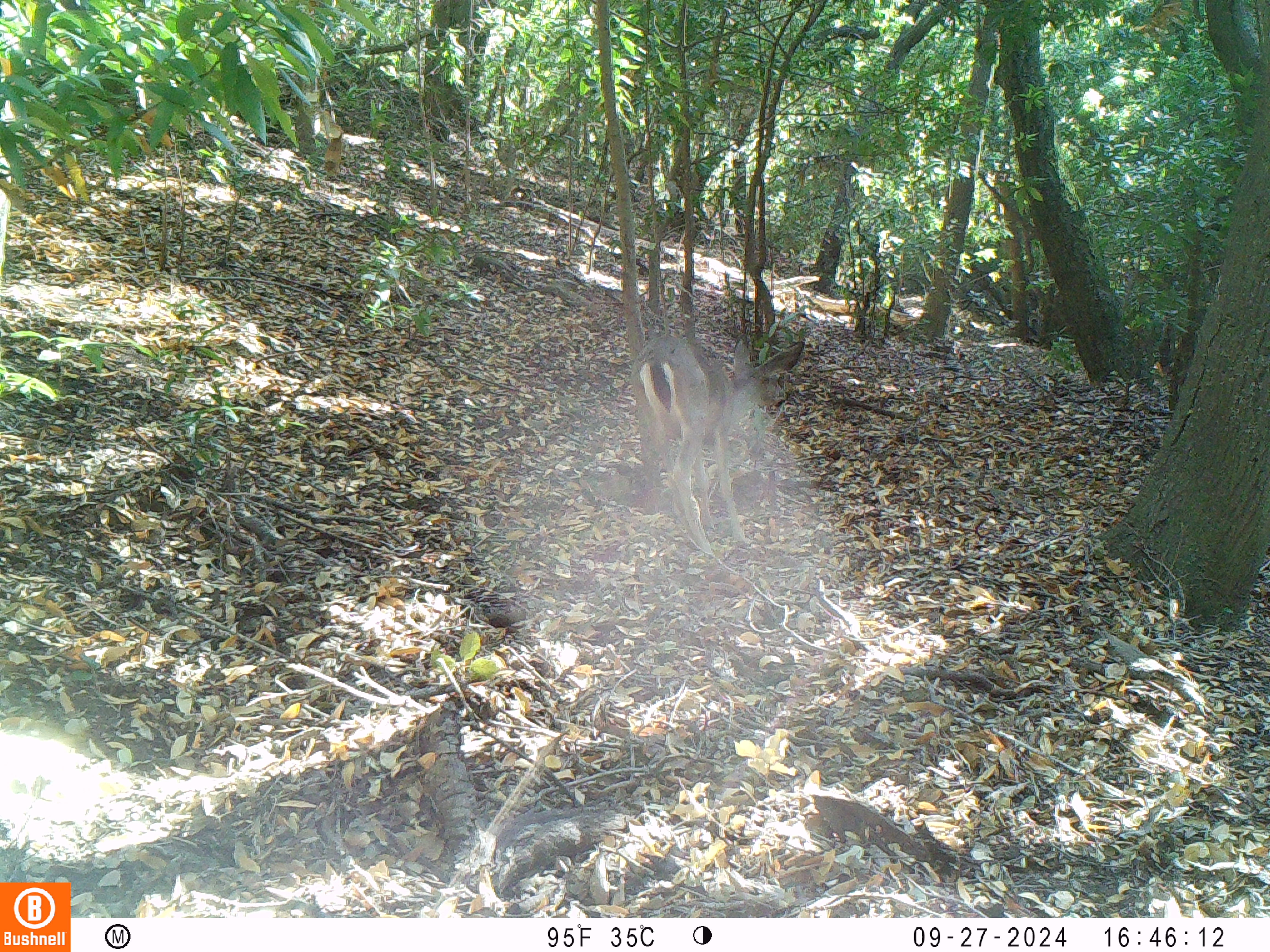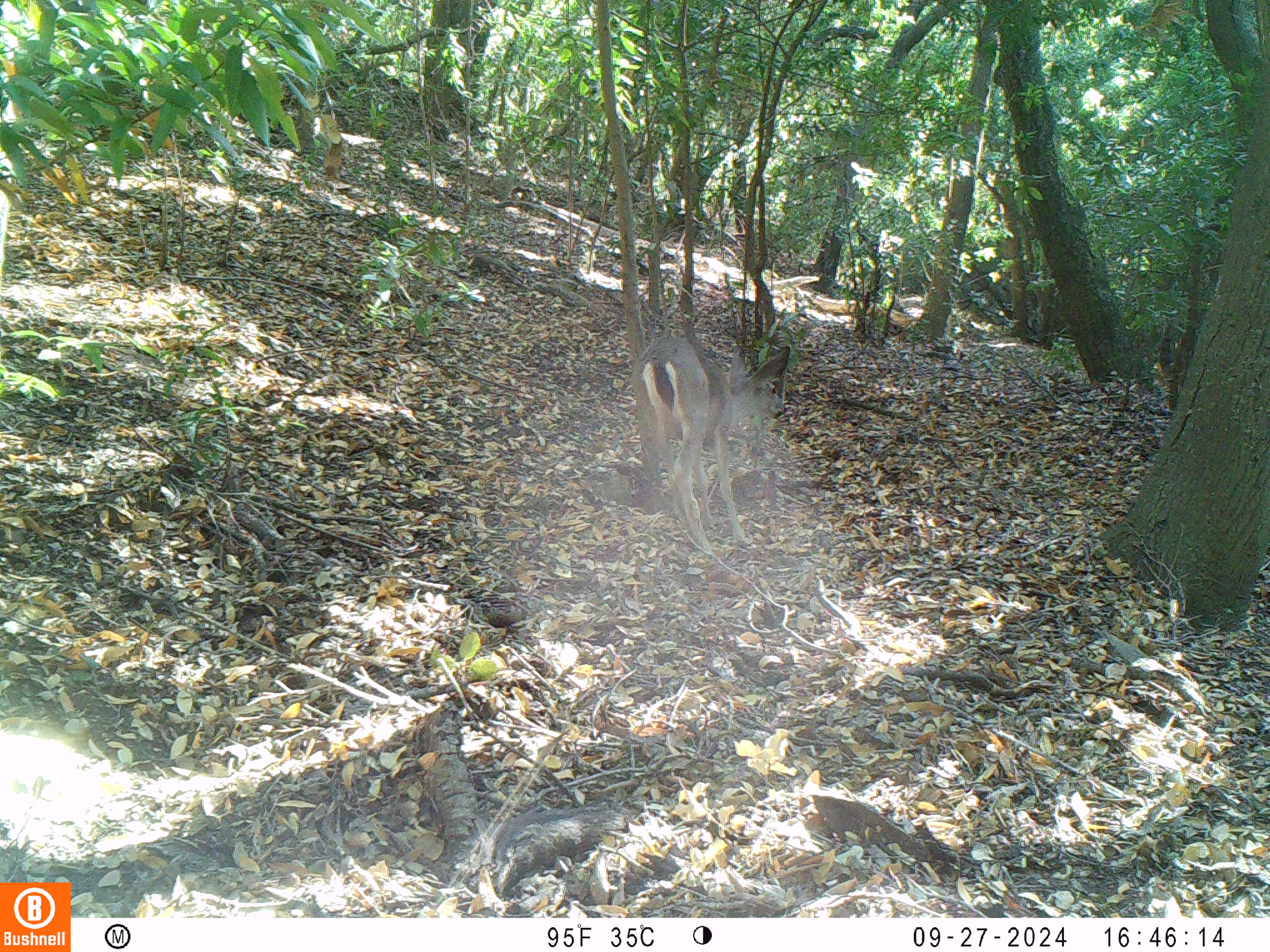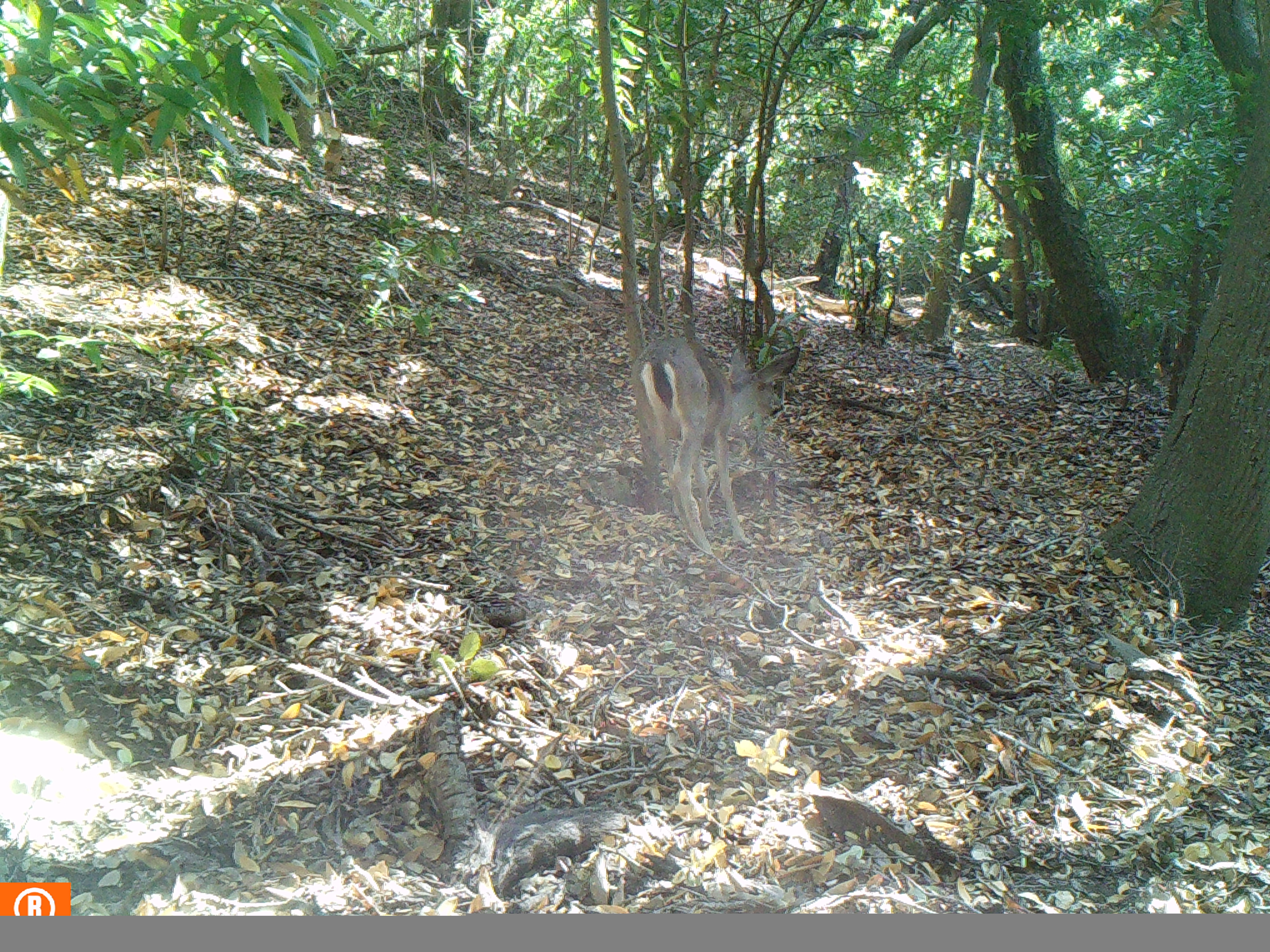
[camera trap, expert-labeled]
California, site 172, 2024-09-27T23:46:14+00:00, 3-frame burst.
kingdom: Animalia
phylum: Chordata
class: Mammalia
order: Artiodactyla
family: Cervidae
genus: Odocoileus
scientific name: Odocoileus hemionus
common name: mule deer